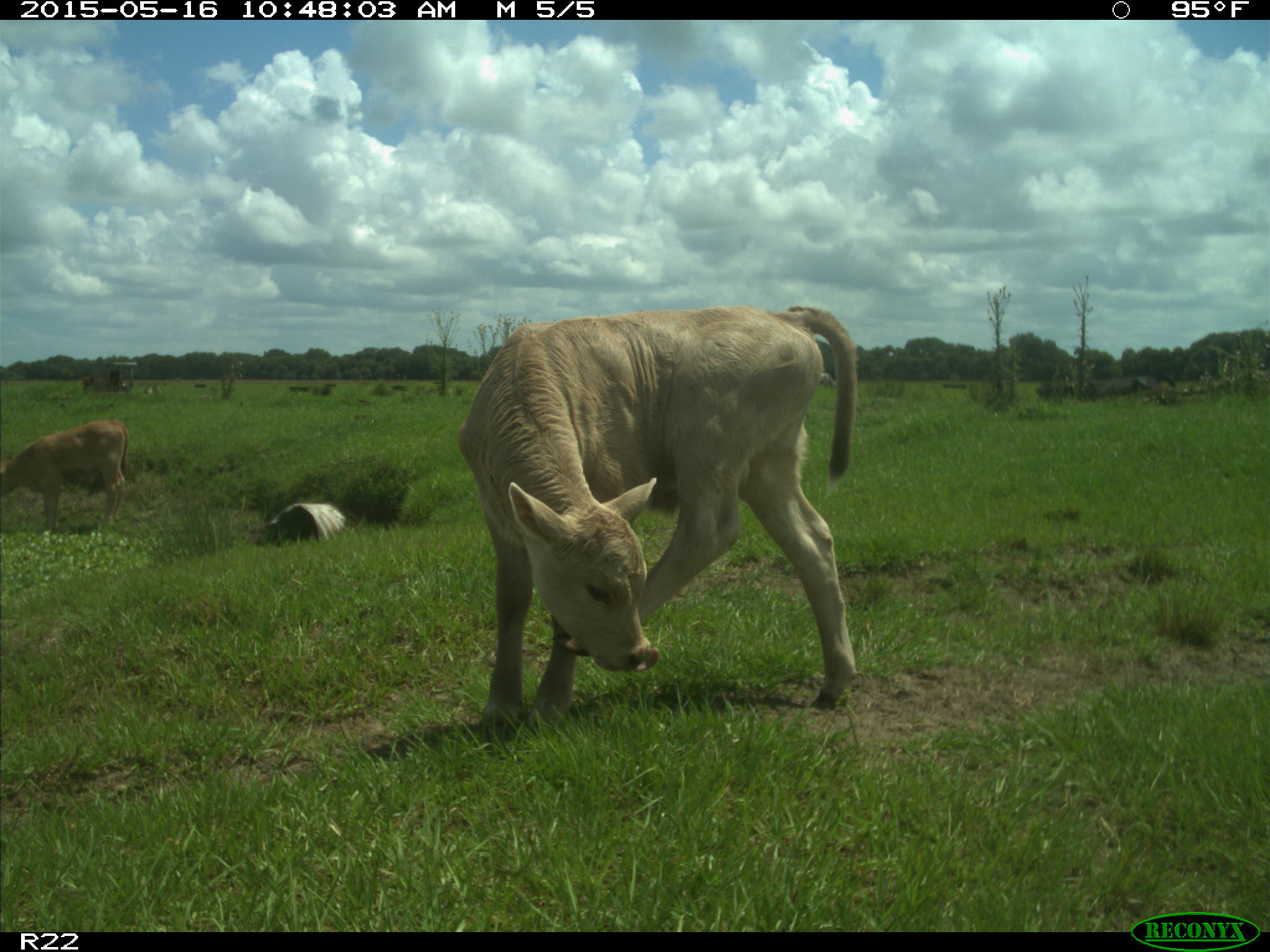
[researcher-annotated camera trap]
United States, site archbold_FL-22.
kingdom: Animalia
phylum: Chordata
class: Mammalia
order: Artiodactyla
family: Bovidae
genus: Bos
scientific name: Bos taurus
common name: domestic cow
Bos taurus (domestic cow).